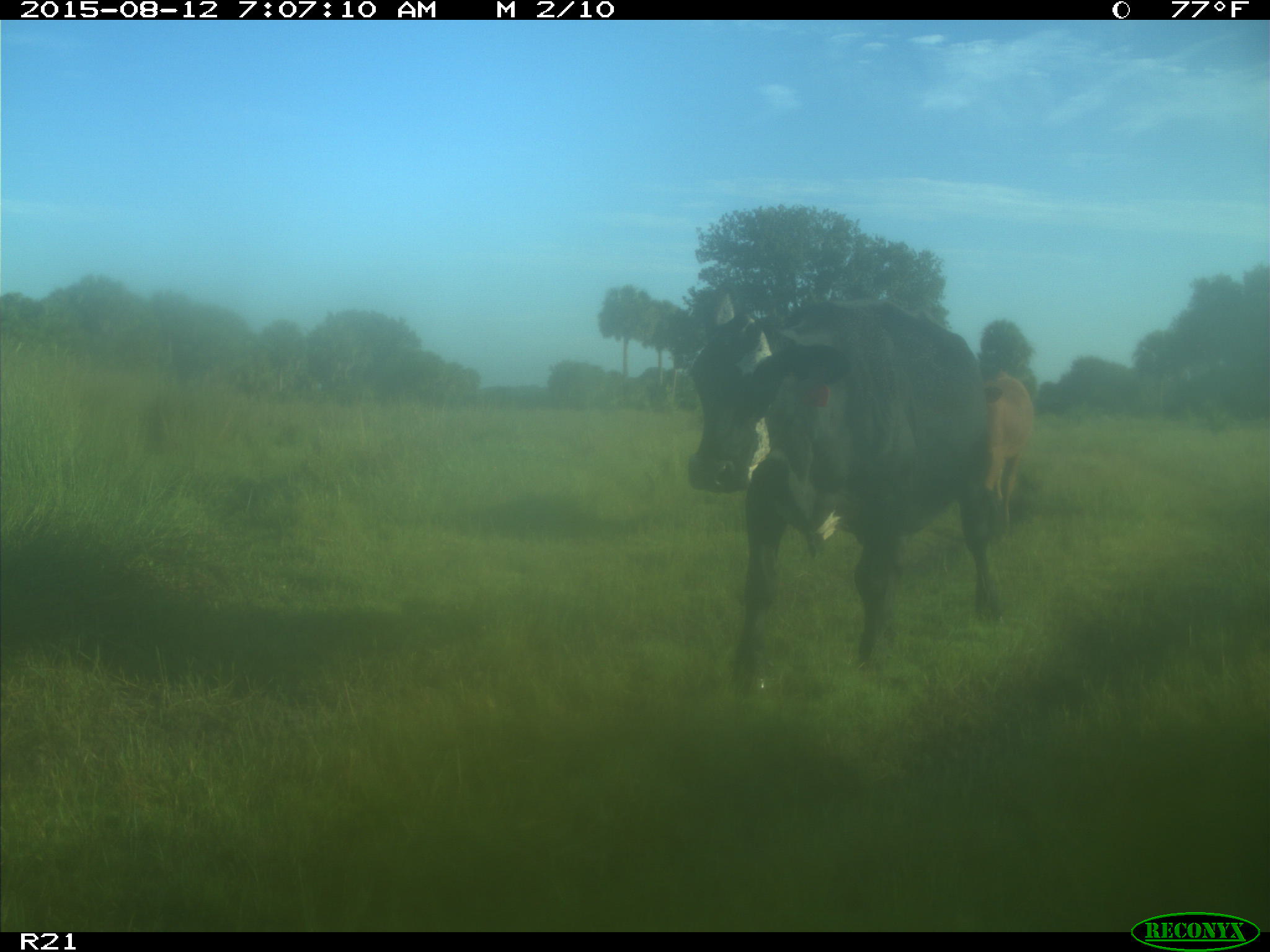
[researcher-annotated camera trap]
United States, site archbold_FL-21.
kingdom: Animalia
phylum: Chordata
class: Mammalia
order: Artiodactyla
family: Bovidae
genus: Bos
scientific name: Bos taurus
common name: domestic cow